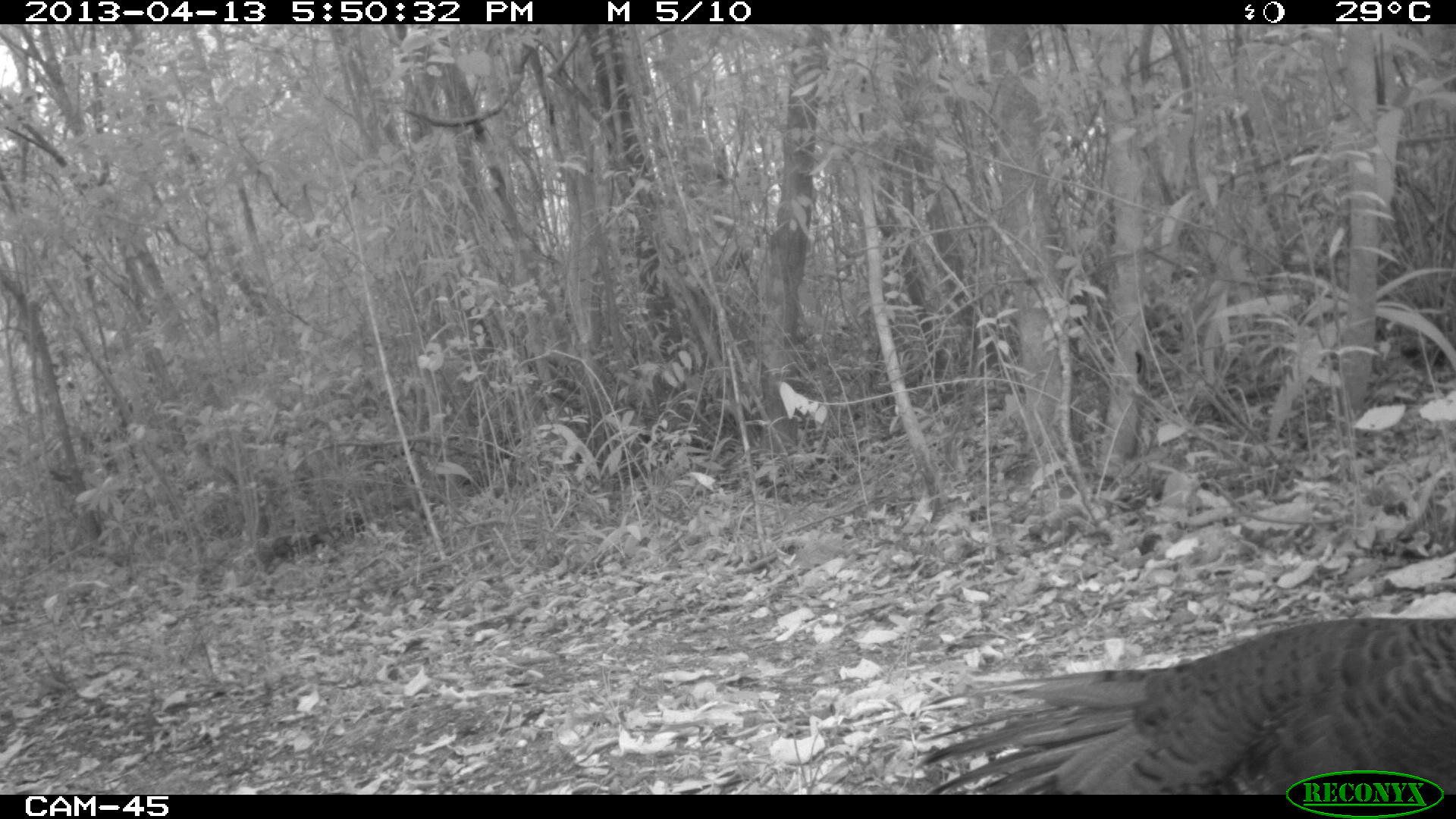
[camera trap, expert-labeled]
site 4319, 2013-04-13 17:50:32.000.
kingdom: Animalia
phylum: Chordata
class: Aves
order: Galliformes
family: Phasianidae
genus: Meleagris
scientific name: Meleagris ocellata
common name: ocellated turkey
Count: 3.